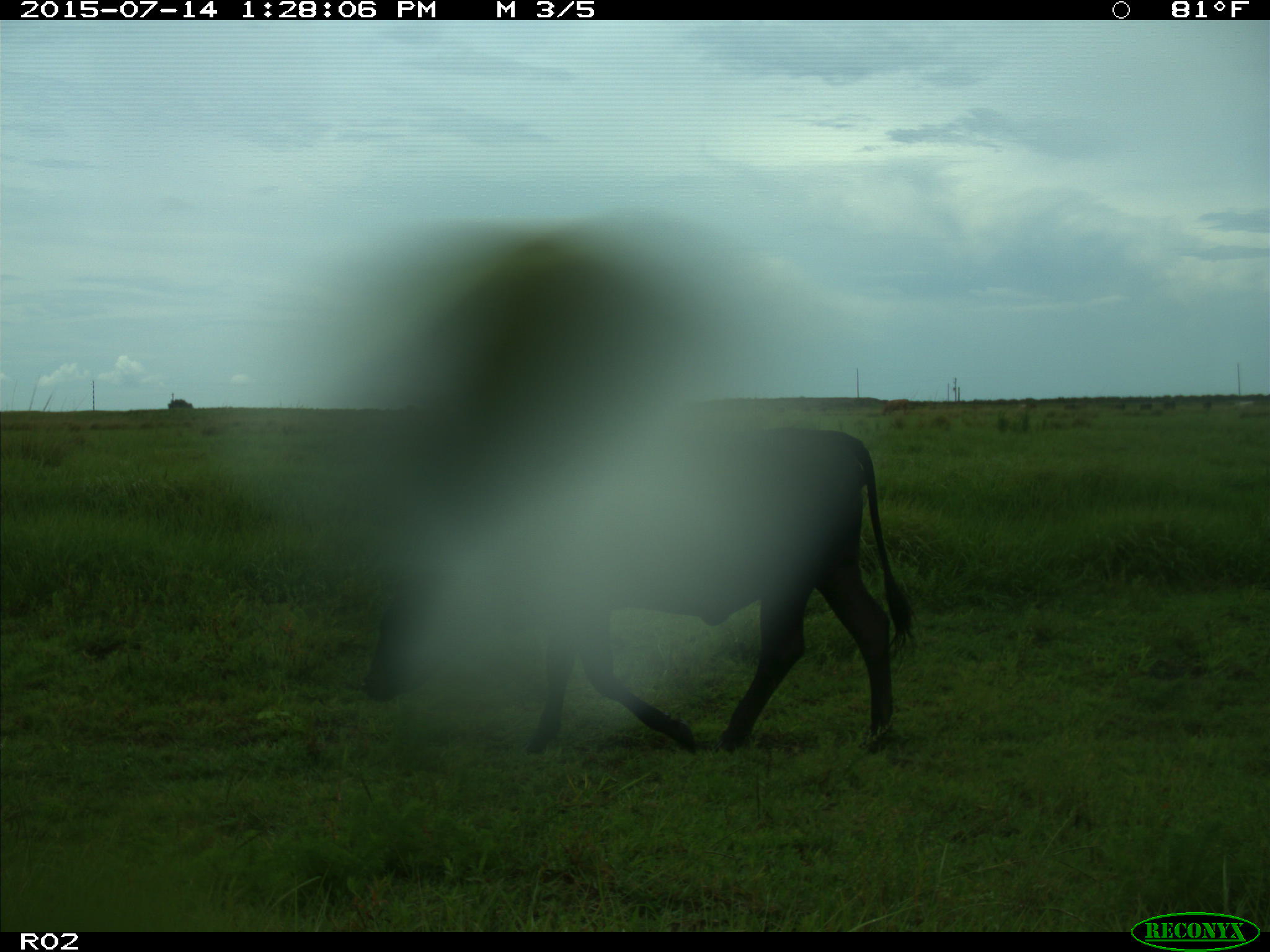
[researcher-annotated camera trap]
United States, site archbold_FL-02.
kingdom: Animalia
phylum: Chordata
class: Mammalia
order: Artiodactyla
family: Bovidae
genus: Bos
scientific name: Bos taurus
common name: domestic cow